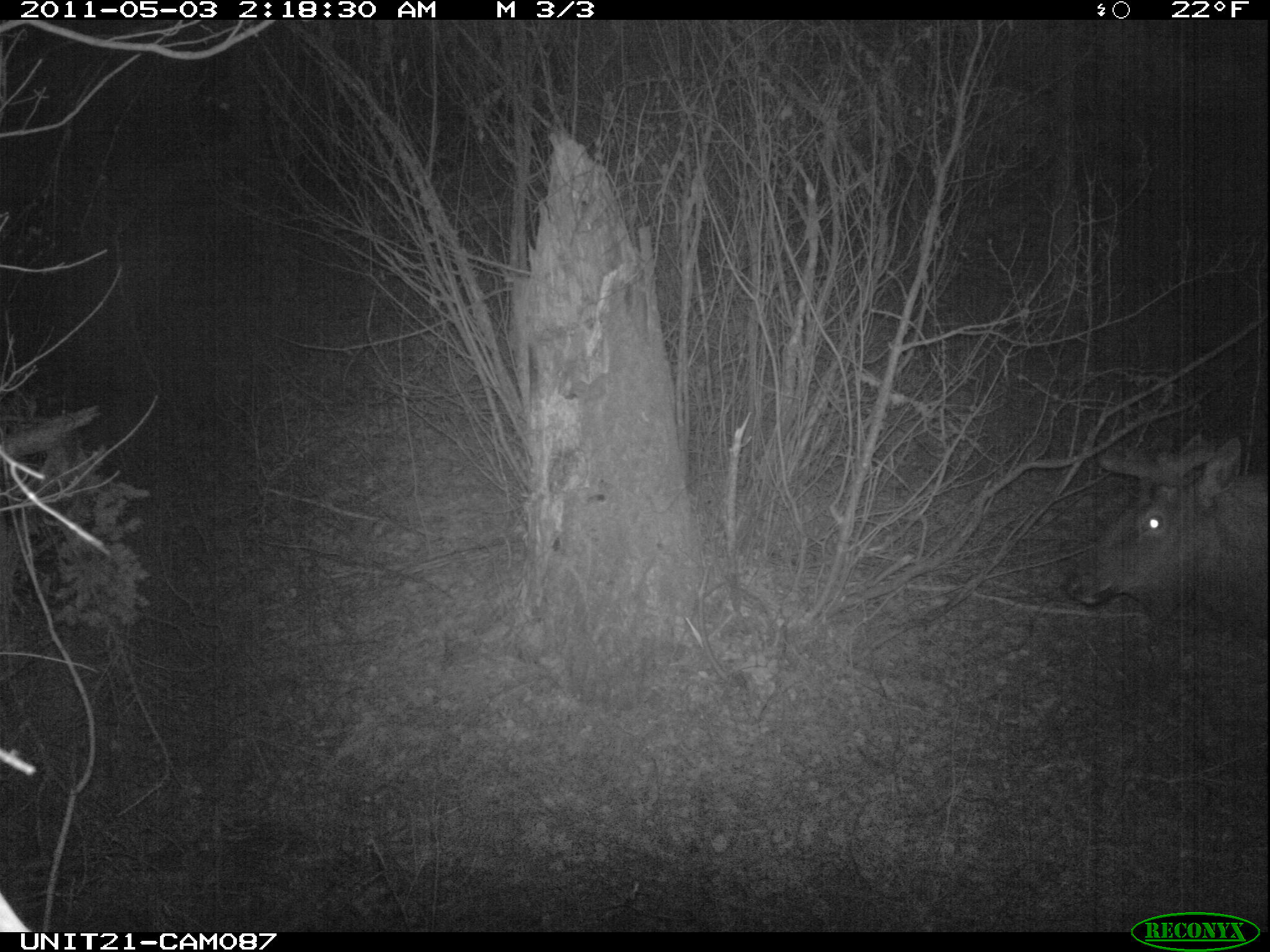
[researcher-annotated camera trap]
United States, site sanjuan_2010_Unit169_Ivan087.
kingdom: Animalia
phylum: Chordata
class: Mammalia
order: Artiodactyla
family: Cervidae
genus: Cervus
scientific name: Cervus elaphus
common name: red deer